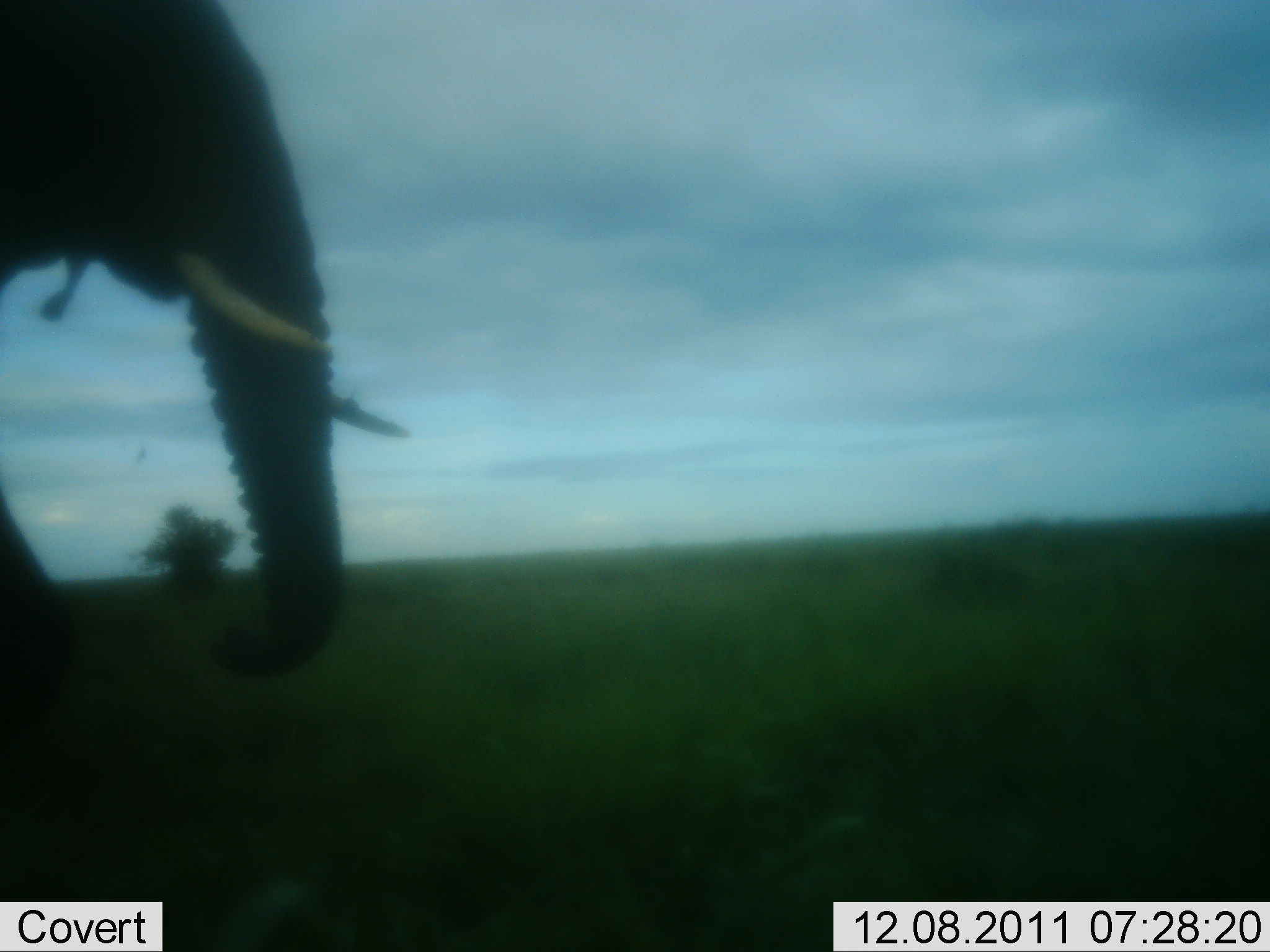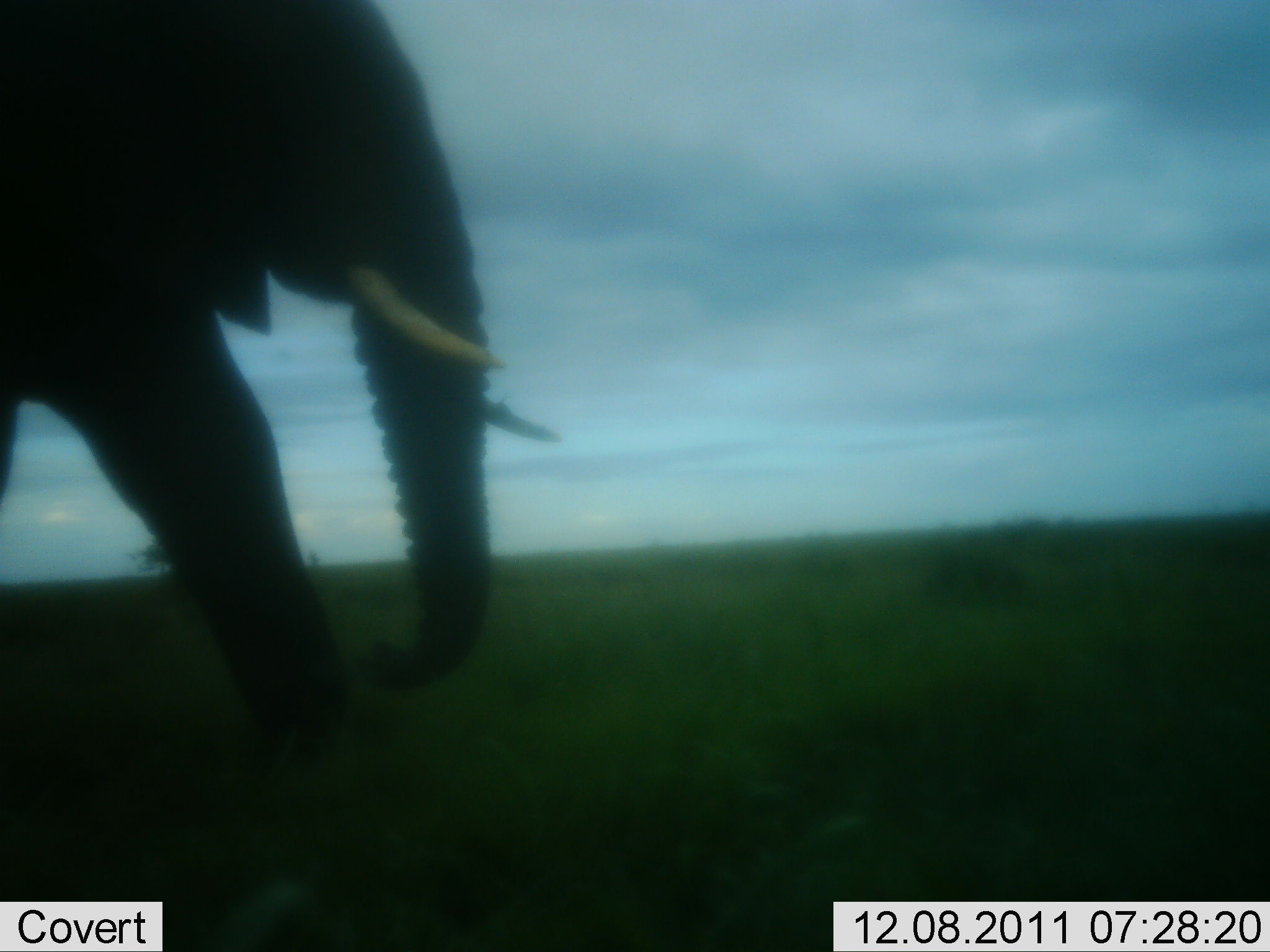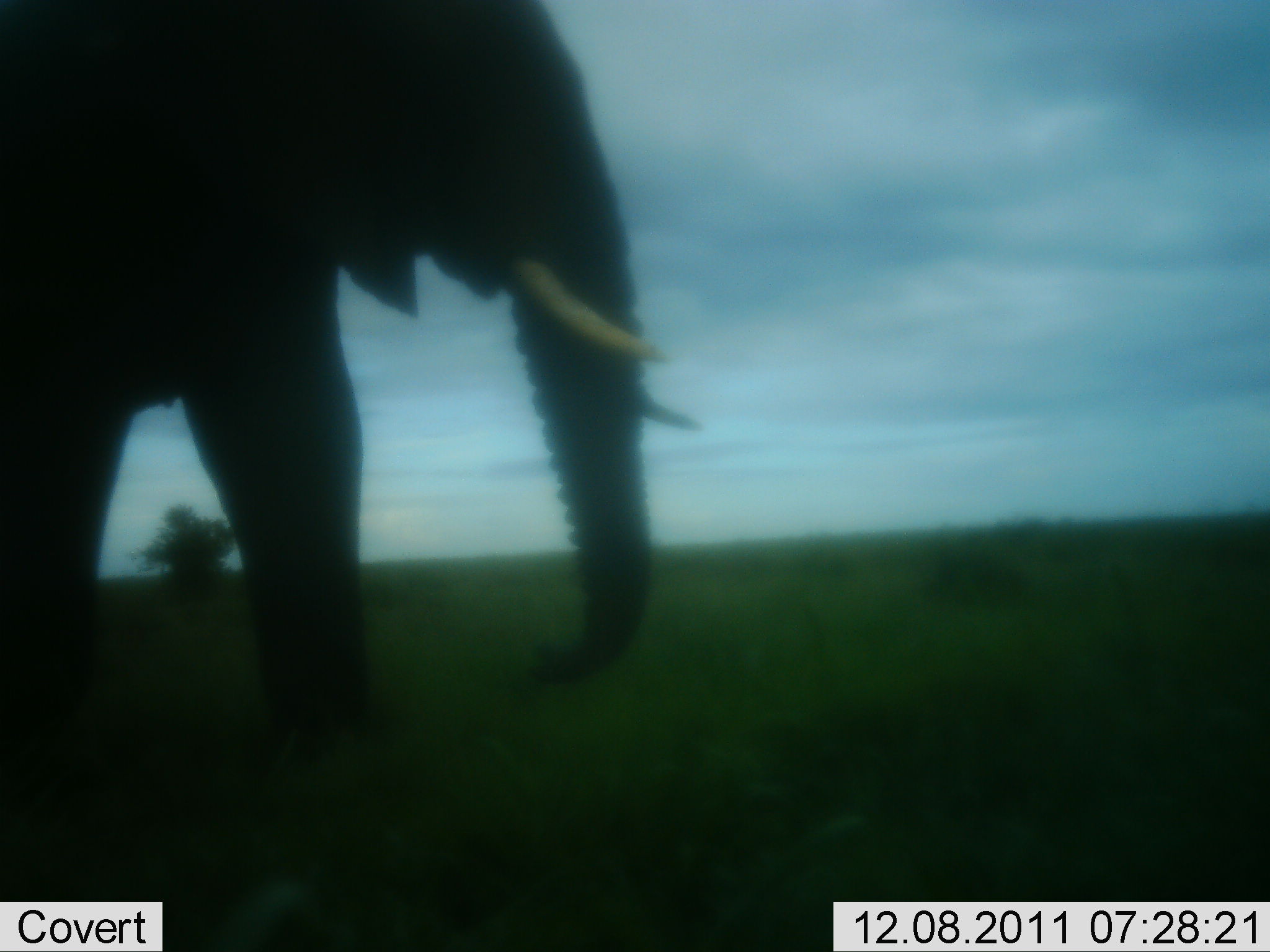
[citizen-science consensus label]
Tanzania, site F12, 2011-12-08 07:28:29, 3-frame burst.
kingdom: Animalia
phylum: Chordata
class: Mammalia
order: Proboscidea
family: Elephantidae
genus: Loxodonta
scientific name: Loxodonta africana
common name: african bush elephant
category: elephant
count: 1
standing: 0%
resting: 0%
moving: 100%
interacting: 0%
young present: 0%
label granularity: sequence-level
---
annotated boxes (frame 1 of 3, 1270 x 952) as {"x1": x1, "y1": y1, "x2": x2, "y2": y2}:
animal: {"x1": 0, "y1": 0, "x2": 409, "y2": 835}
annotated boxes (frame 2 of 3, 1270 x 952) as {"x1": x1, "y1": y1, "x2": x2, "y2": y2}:
animal: {"x1": 0, "y1": 1, "x2": 565, "y2": 934}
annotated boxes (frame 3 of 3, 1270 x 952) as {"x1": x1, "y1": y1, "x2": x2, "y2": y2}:
animal: {"x1": 0, "y1": 2, "x2": 704, "y2": 867}